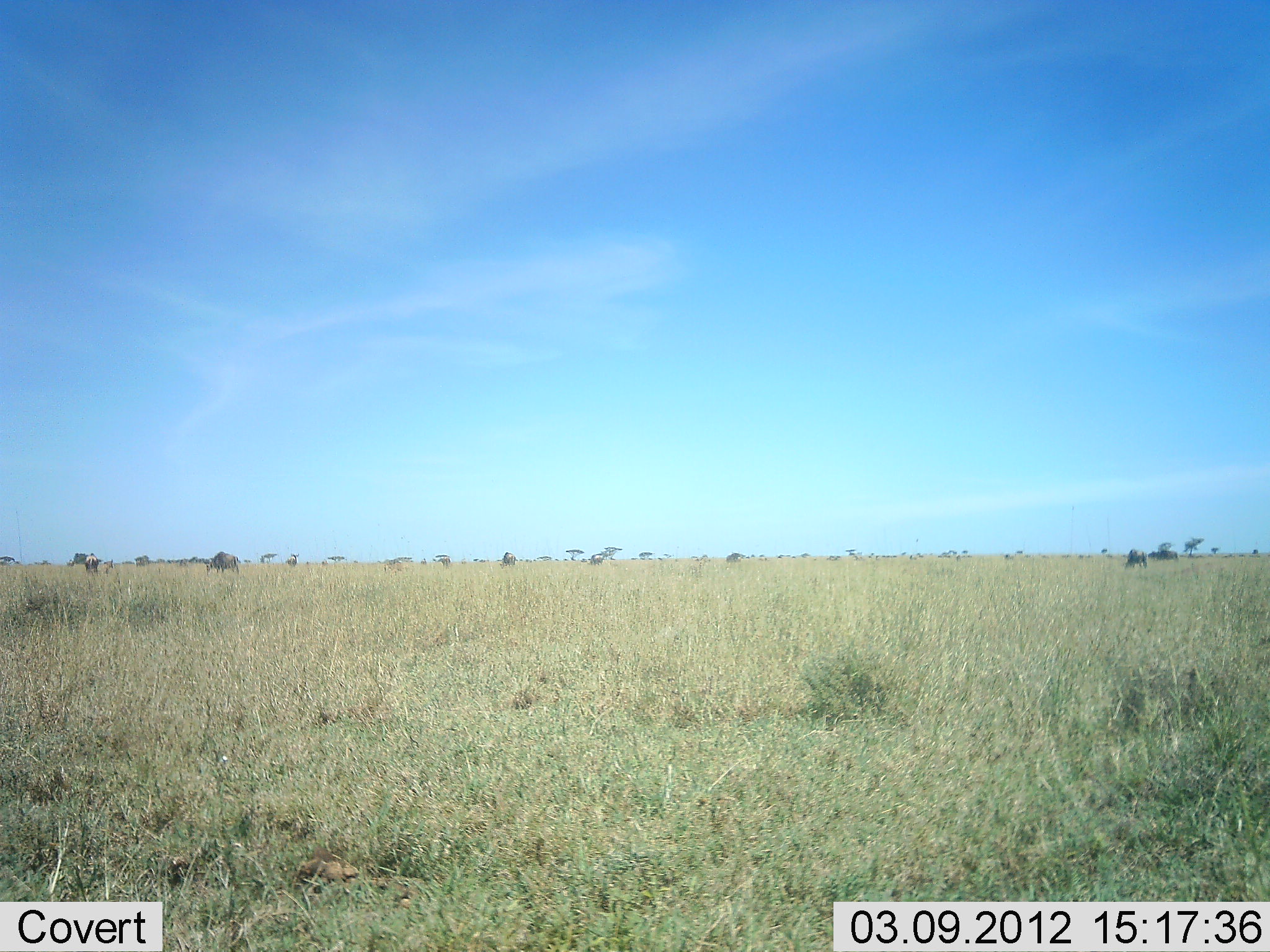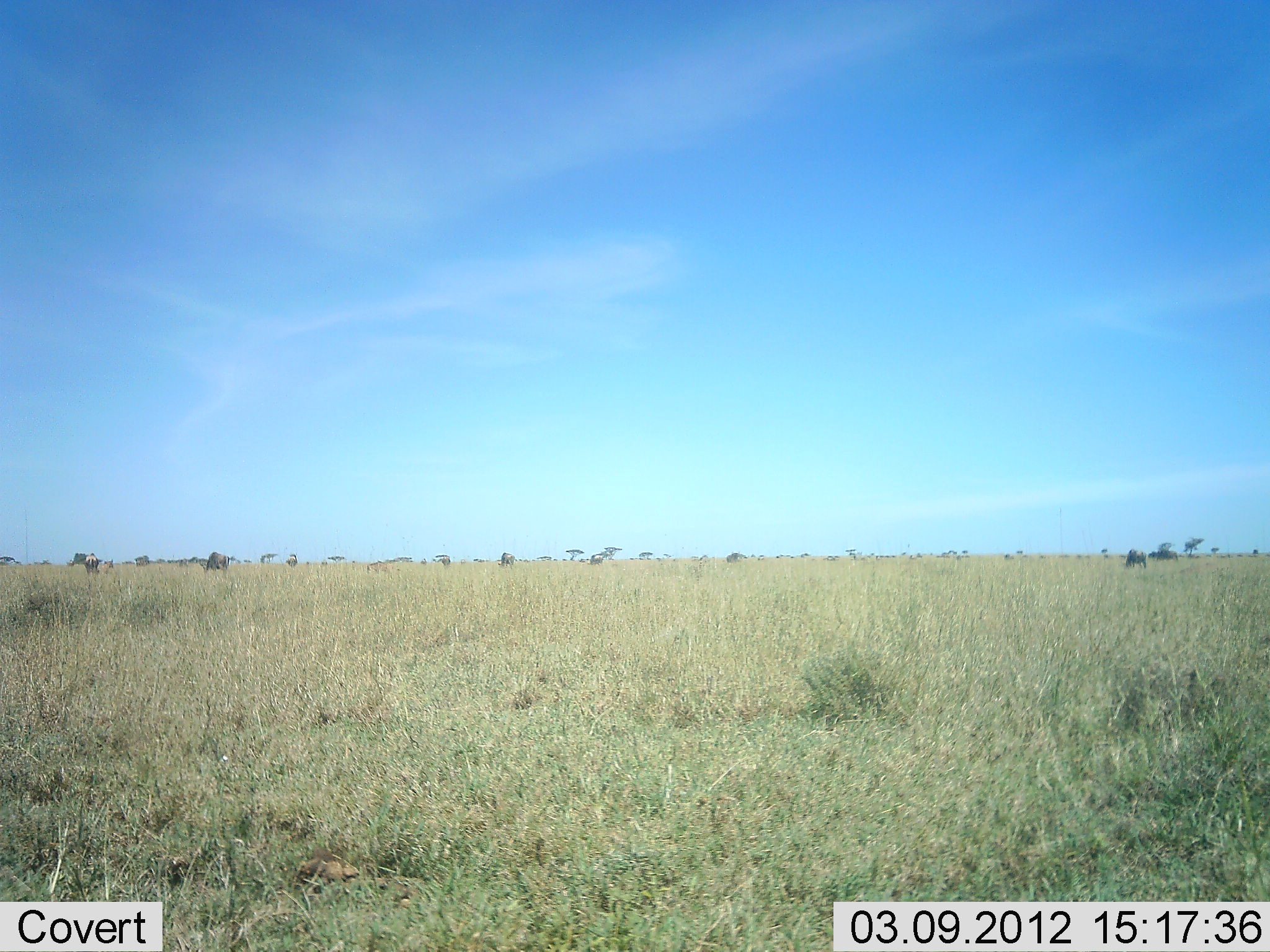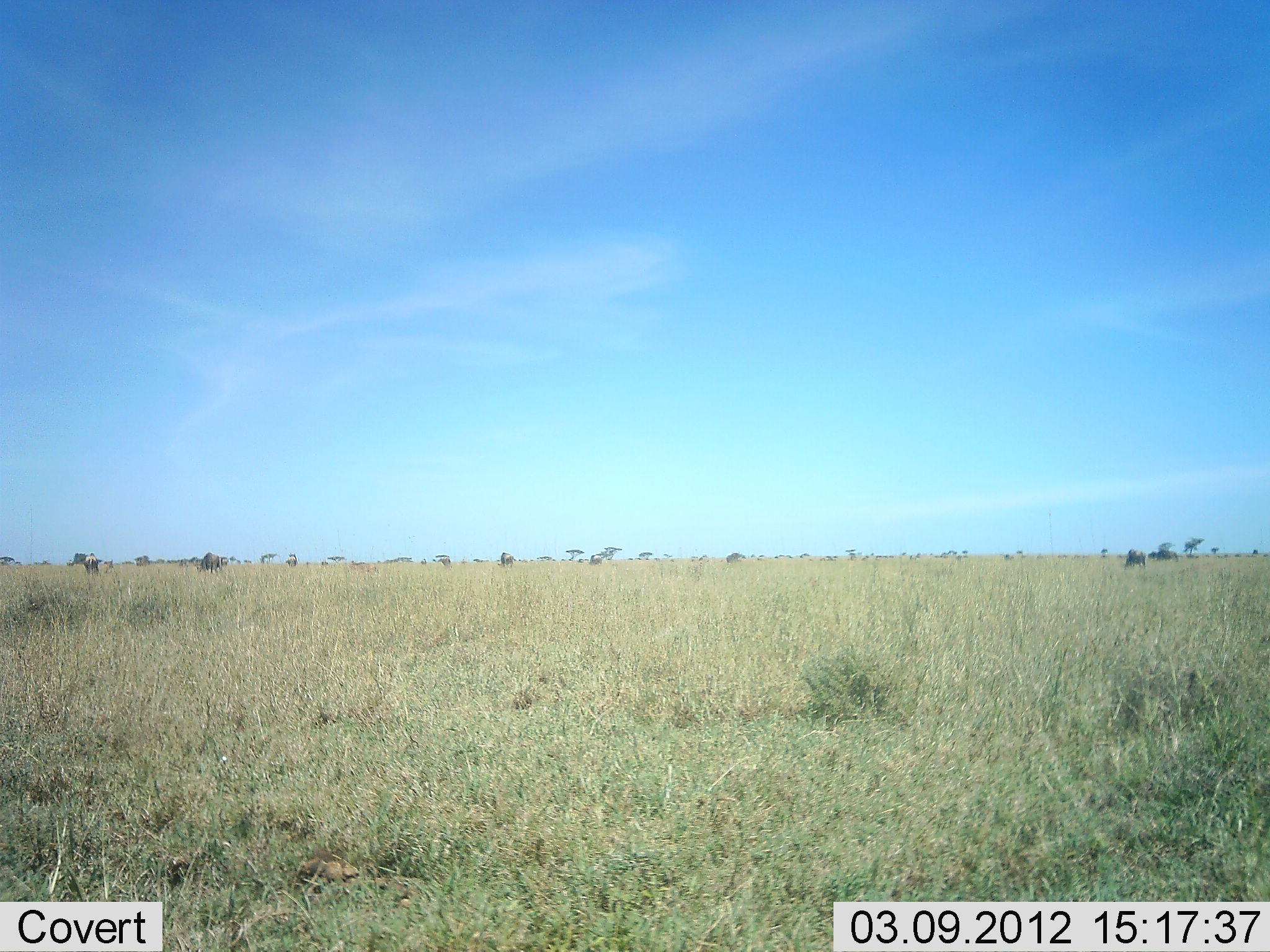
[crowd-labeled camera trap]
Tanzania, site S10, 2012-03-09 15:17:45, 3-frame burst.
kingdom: Animalia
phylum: Chordata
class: Mammalia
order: Artiodactyla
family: Bovidae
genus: Connochaetes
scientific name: Connochaetes taurinus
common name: blue wildebeest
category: wildebeest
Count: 5.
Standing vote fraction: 40%.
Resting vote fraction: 0%.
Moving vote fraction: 53%.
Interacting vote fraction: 0%.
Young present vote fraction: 13%.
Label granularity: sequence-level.